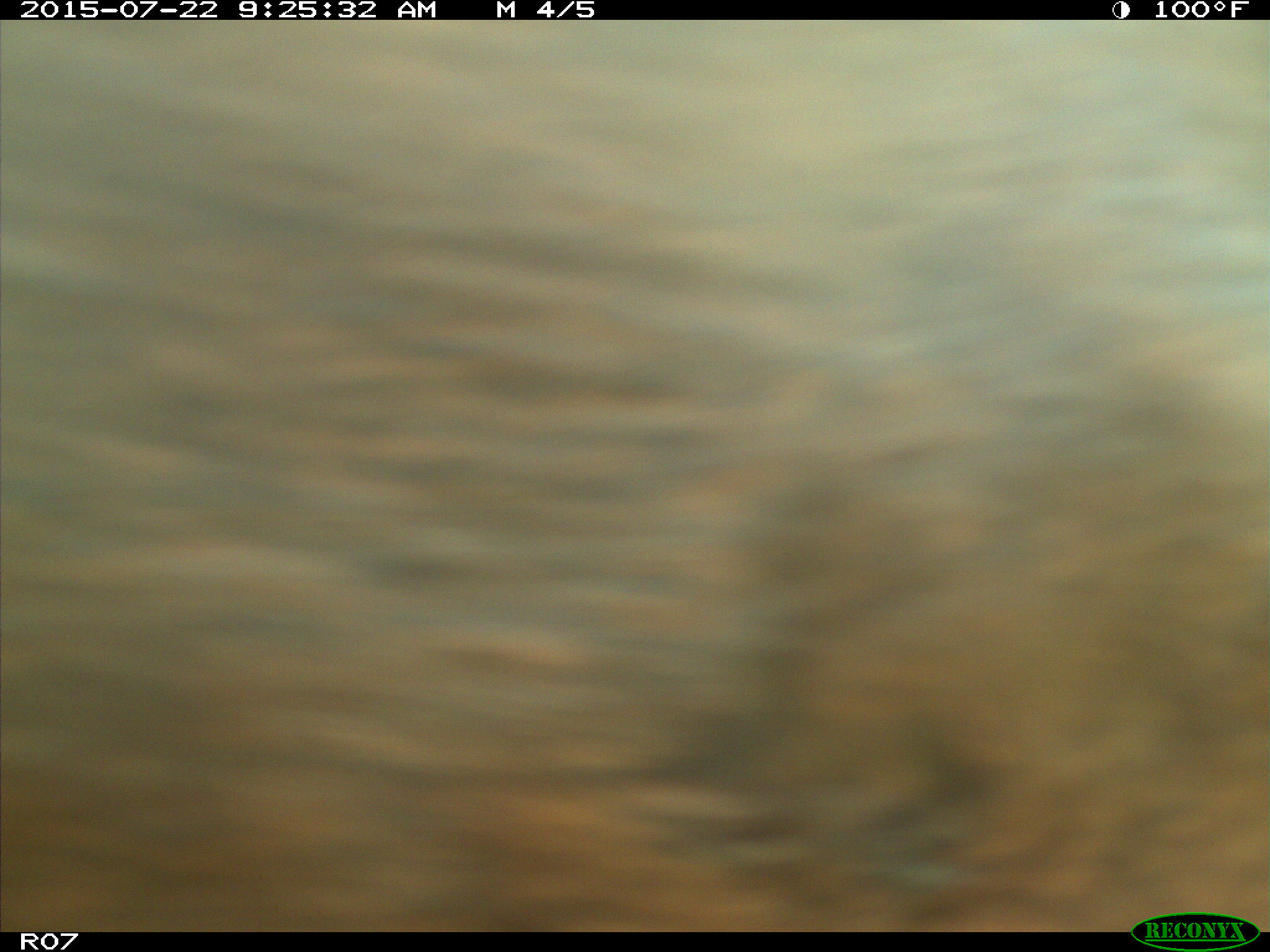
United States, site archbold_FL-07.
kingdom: Animalia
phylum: Chordata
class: Mammalia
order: Artiodactyla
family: Bovidae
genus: Bos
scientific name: Bos taurus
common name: domestic cow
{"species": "Bos taurus (domestic cow)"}